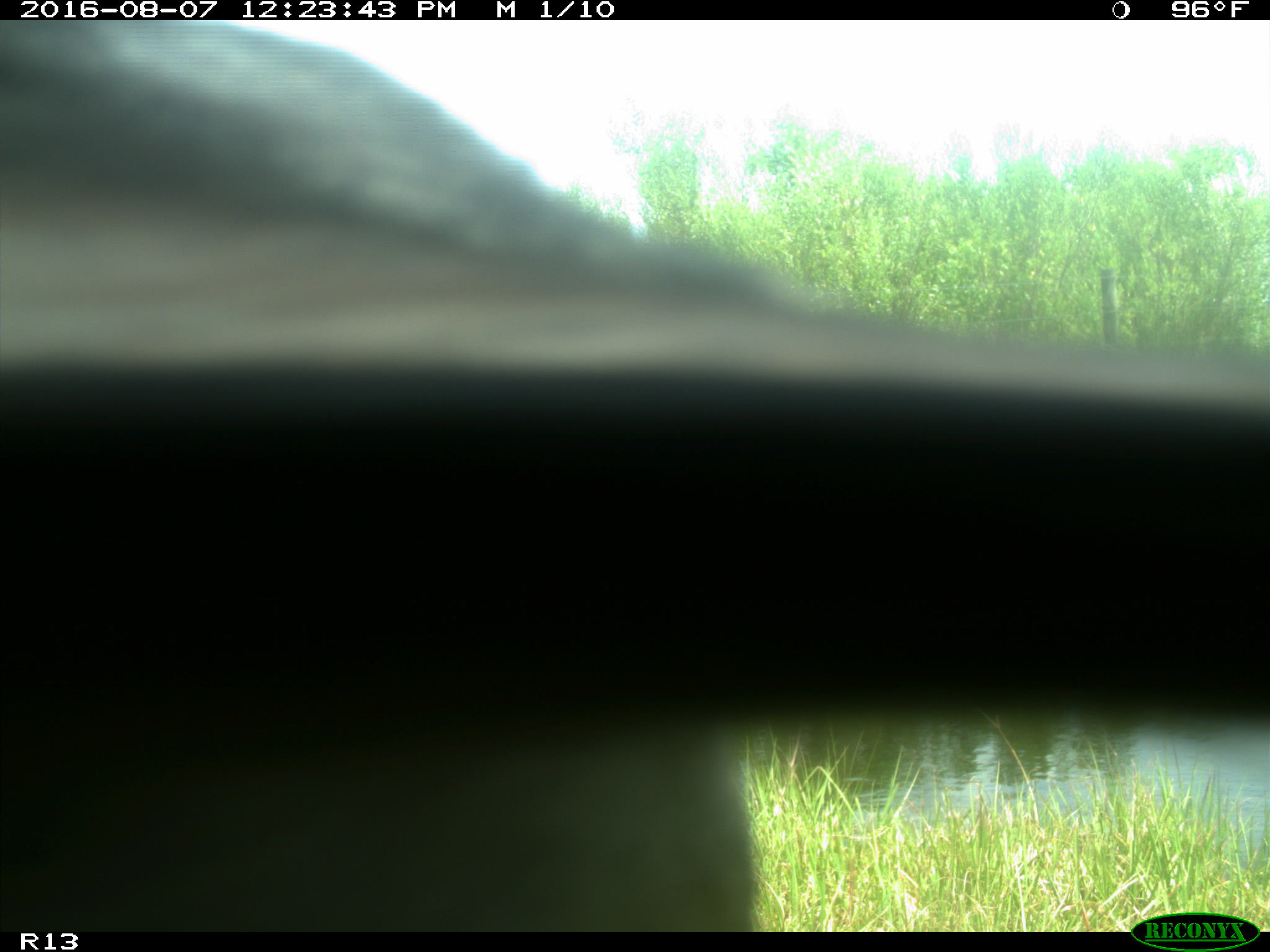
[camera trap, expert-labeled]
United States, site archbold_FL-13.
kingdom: Animalia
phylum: Chordata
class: Mammalia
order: Artiodactyla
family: Bovidae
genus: Bos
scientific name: Bos taurus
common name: domestic cow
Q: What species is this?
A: Bos taurus (domestic cow).